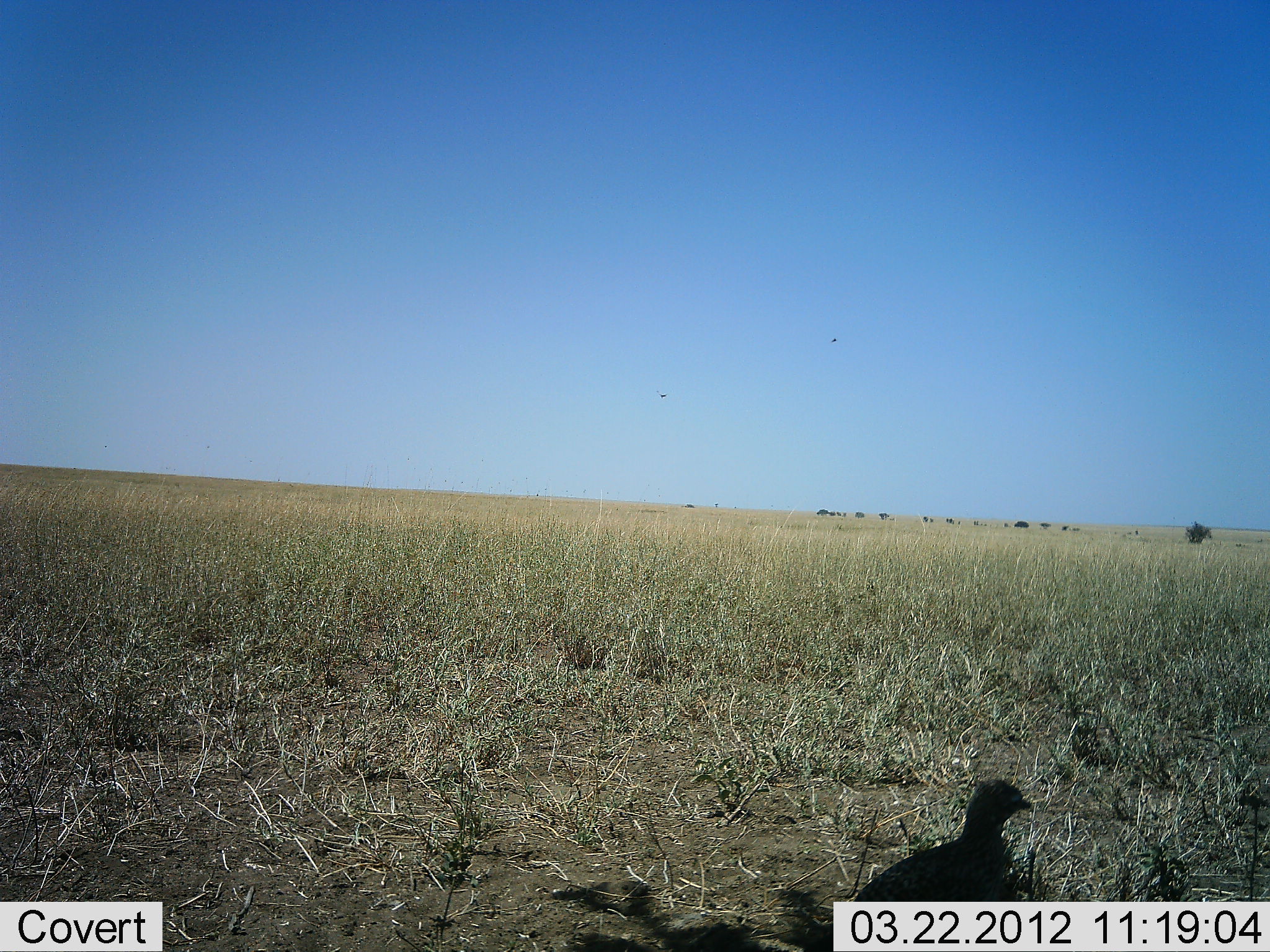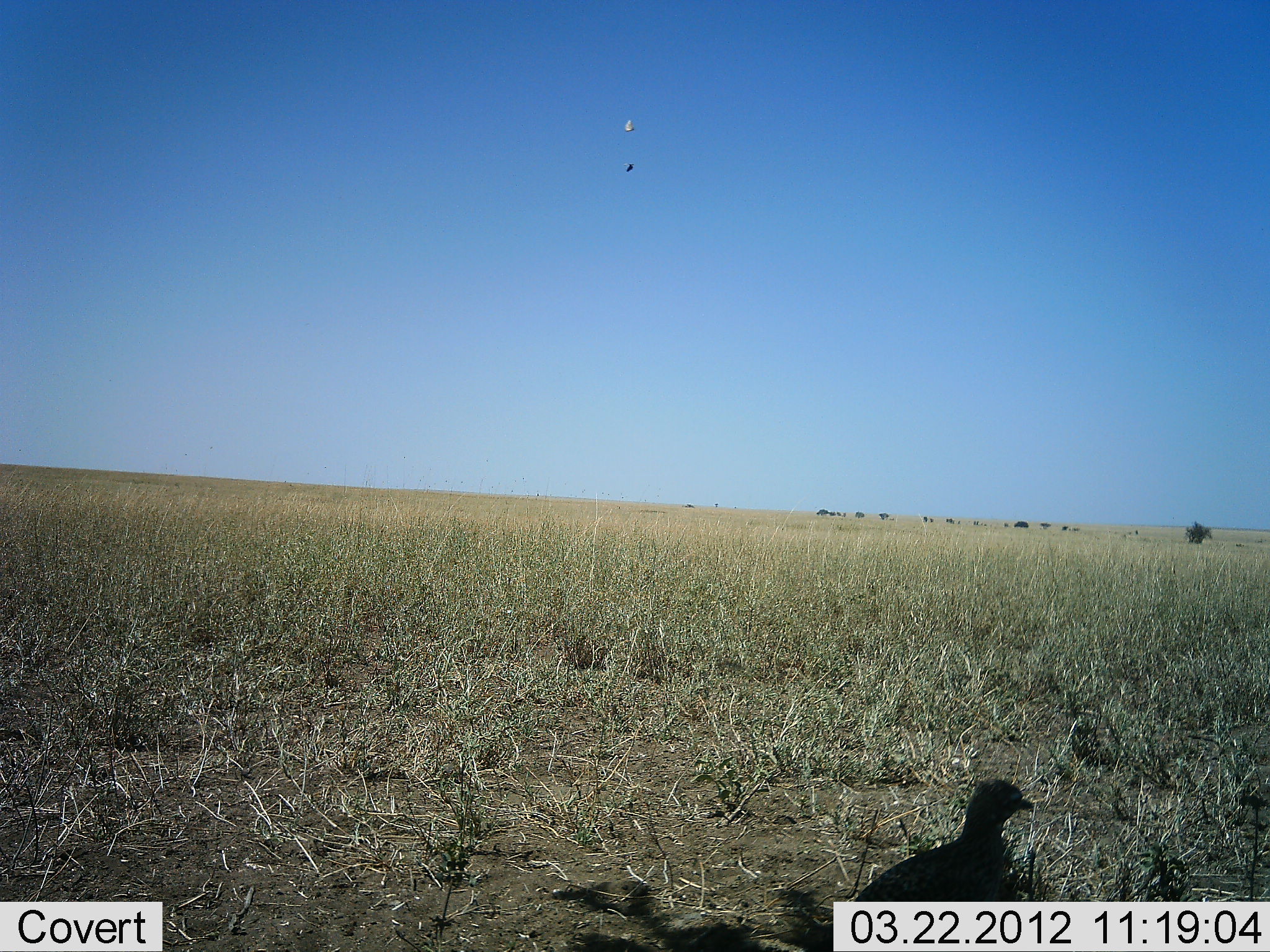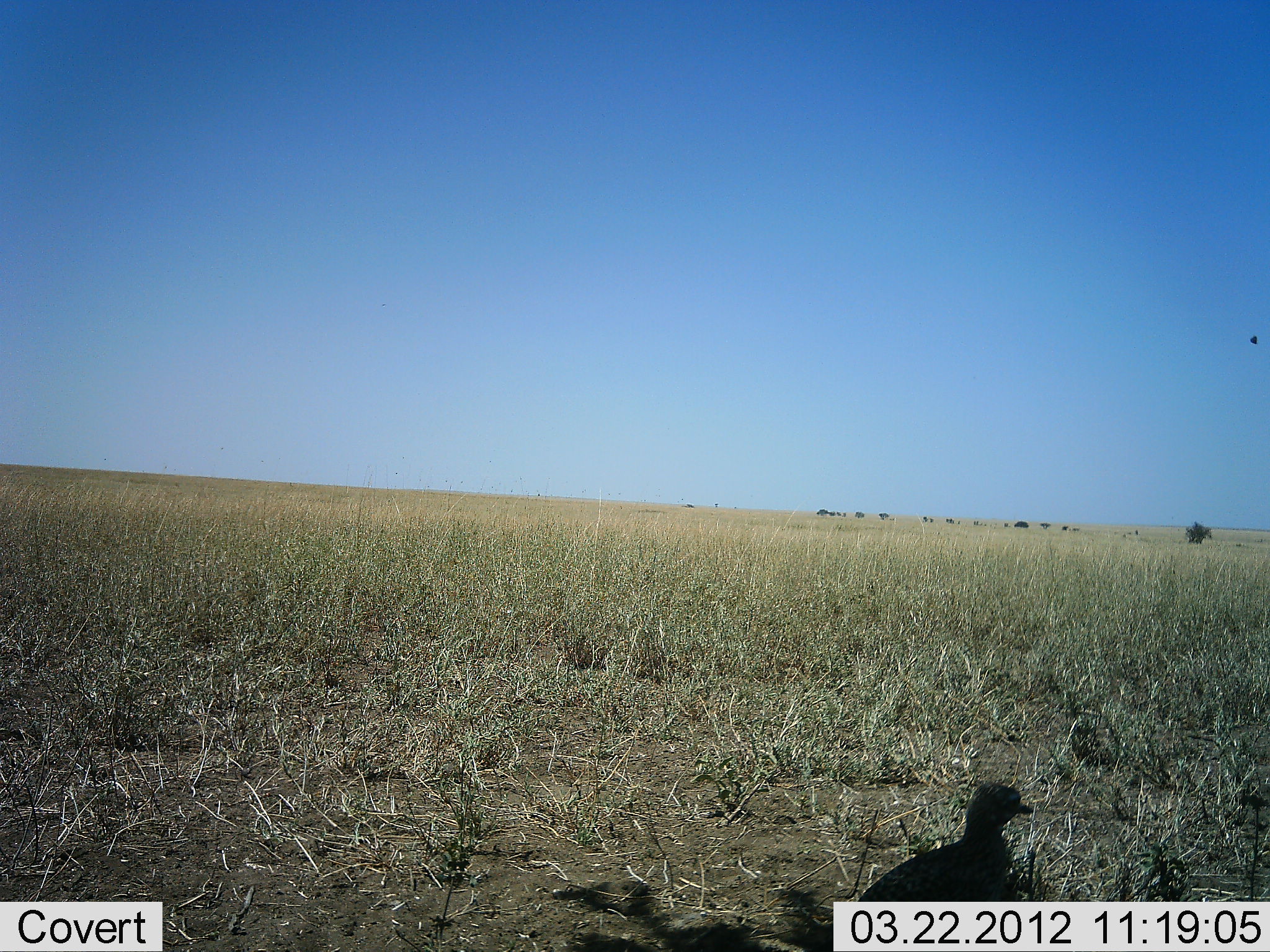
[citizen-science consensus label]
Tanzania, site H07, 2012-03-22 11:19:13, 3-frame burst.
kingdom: Animalia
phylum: Chordata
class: Aves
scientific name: Aves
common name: bird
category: otherbird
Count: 1.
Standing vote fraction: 71%.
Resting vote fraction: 21%.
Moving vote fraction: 42%.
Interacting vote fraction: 0%.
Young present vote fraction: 0%.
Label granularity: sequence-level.